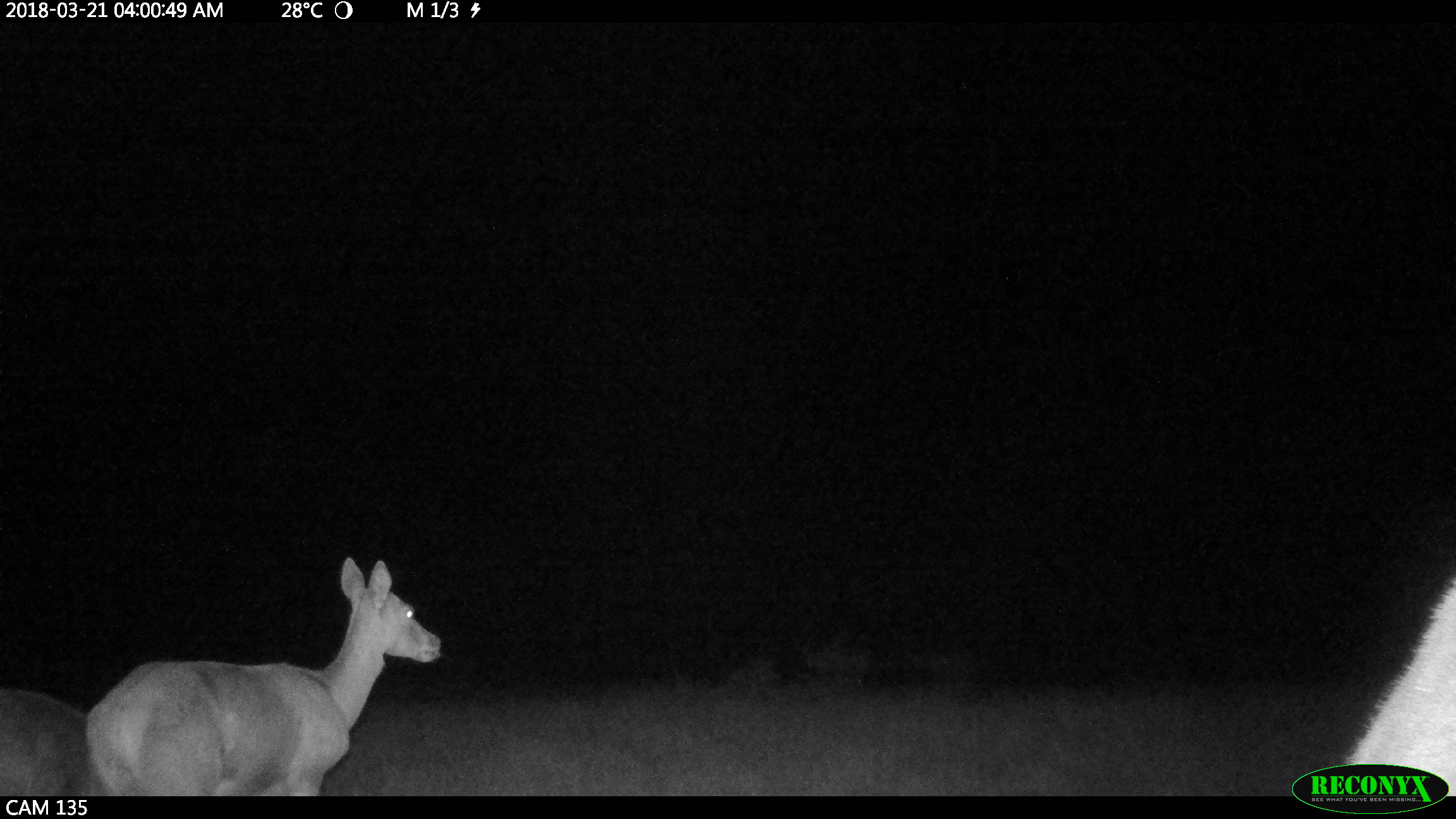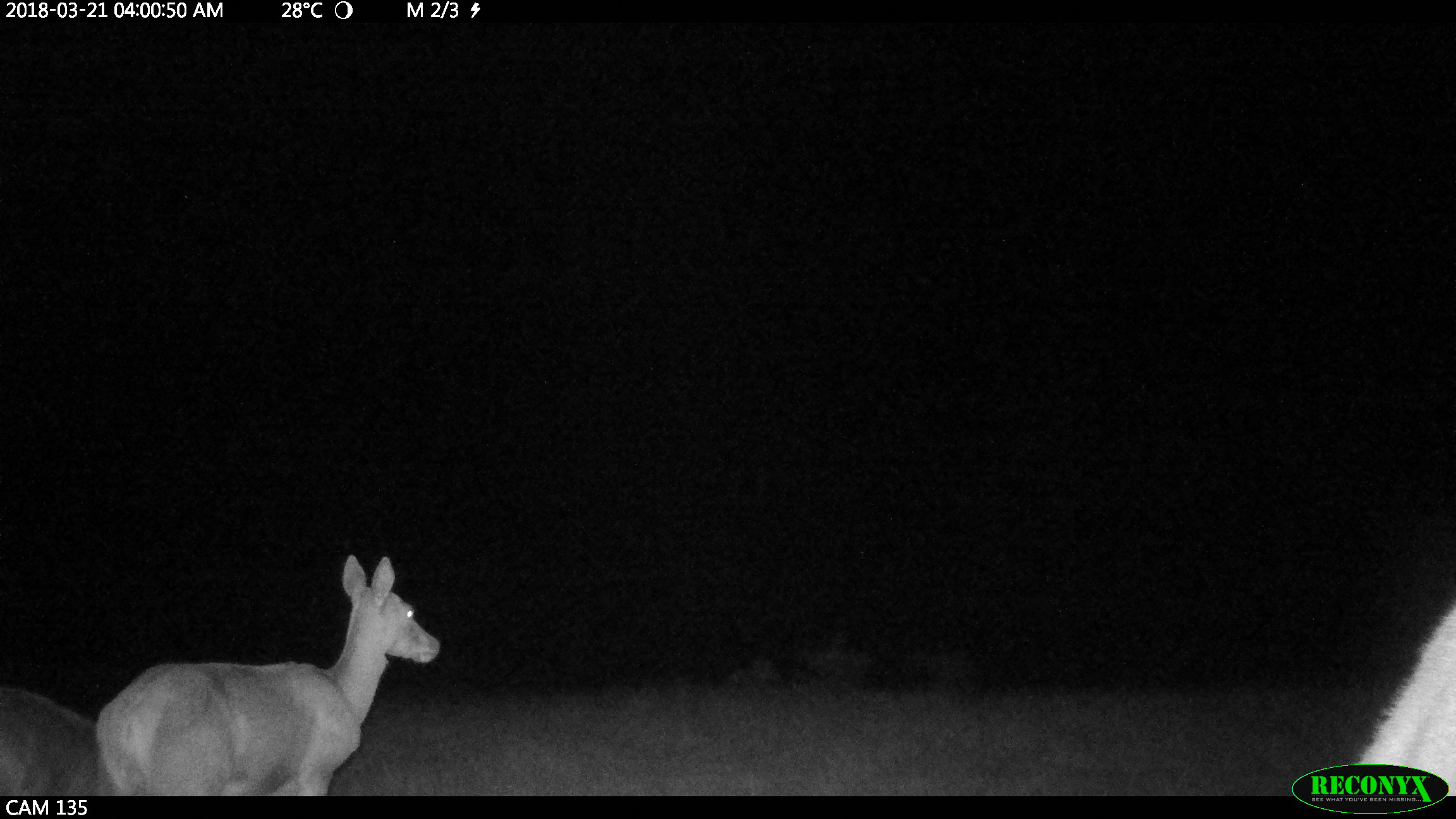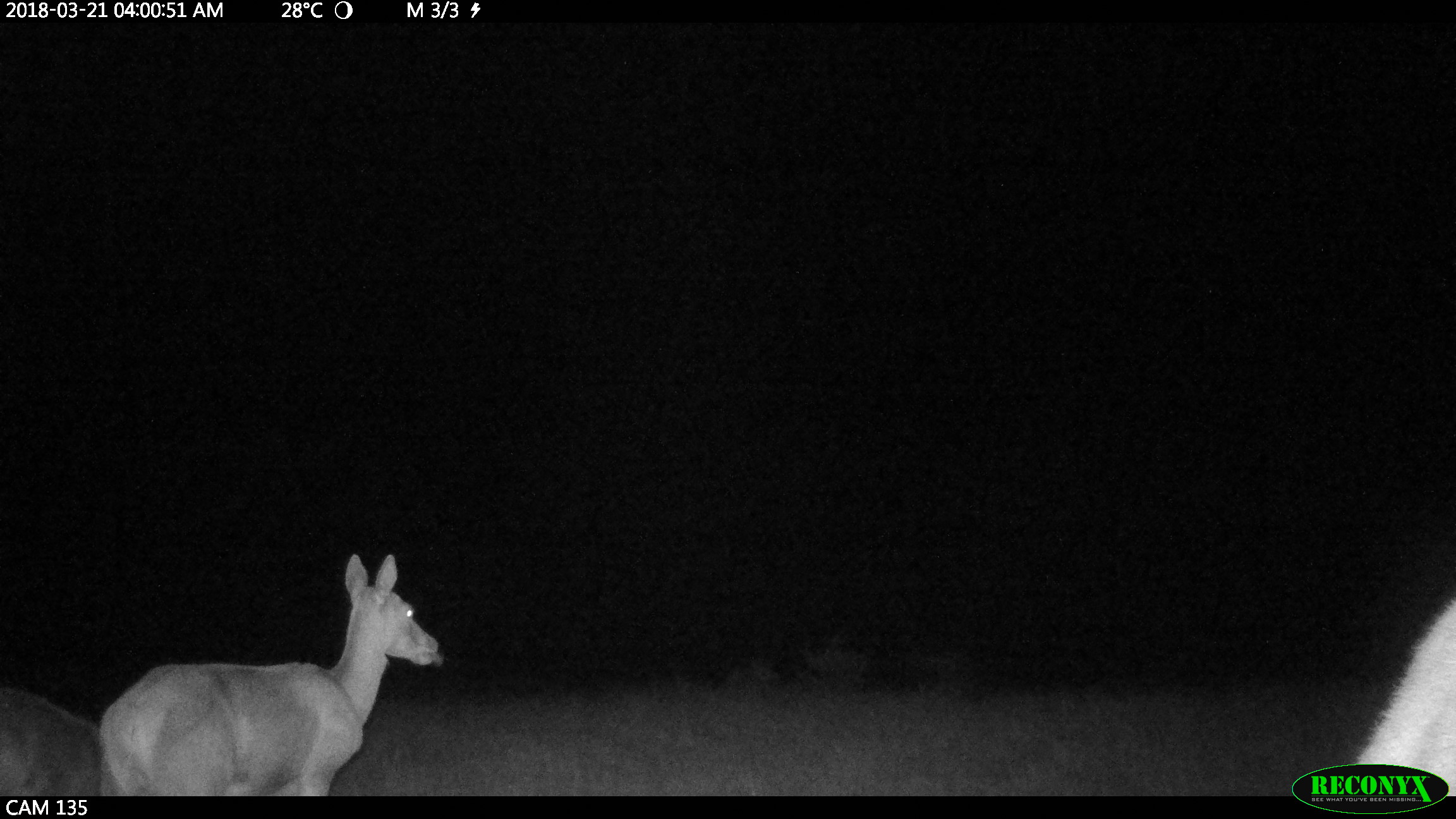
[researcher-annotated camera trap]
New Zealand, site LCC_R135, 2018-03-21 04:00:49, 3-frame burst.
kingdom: Animalia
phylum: Chordata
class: Mammalia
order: Artiodactyla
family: Cervidae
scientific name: Cervidae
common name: deer